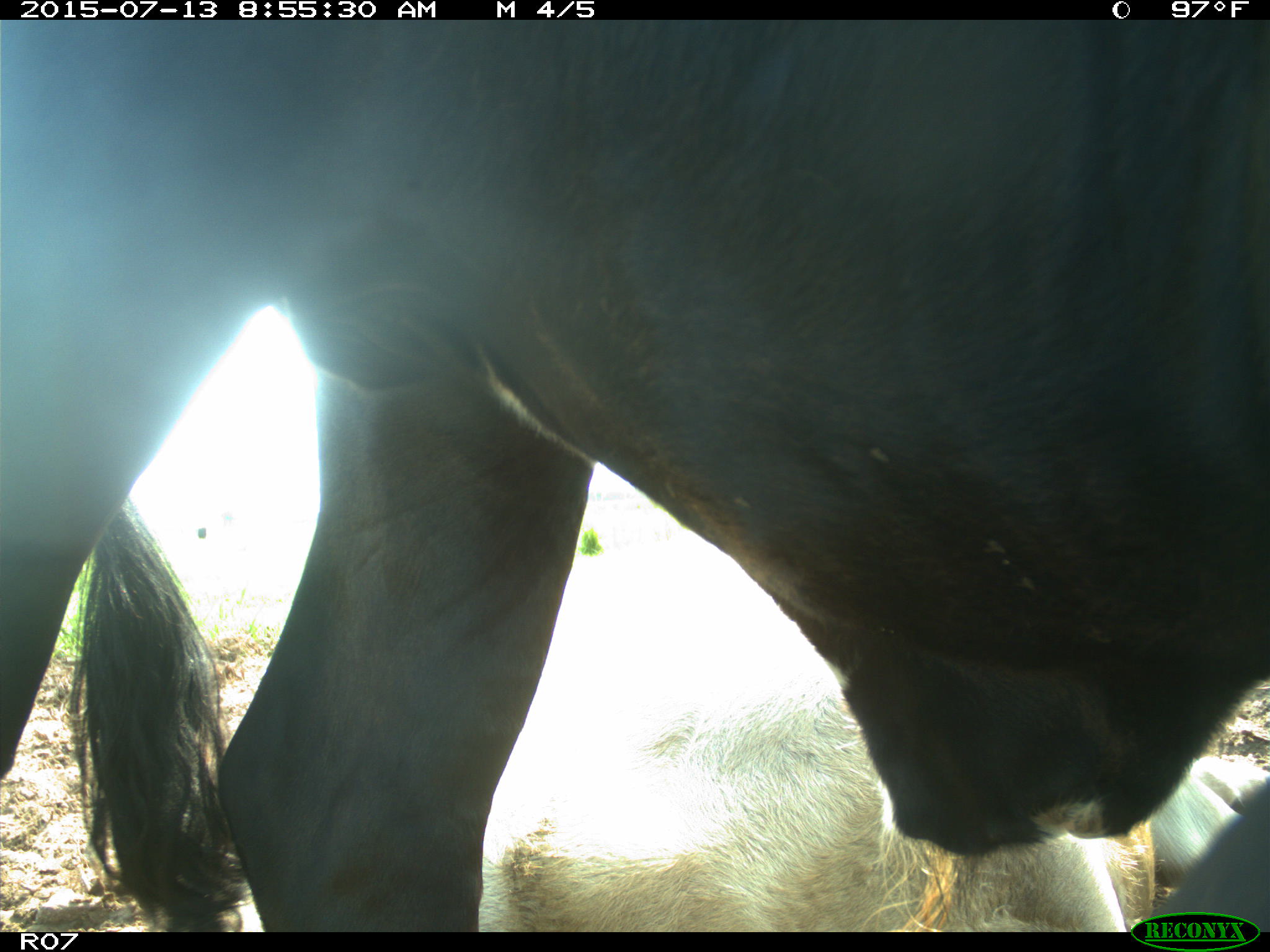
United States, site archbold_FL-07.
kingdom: Animalia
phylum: Chordata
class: Mammalia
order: Artiodactyla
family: Bovidae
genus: Bos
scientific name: Bos taurus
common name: domestic cow